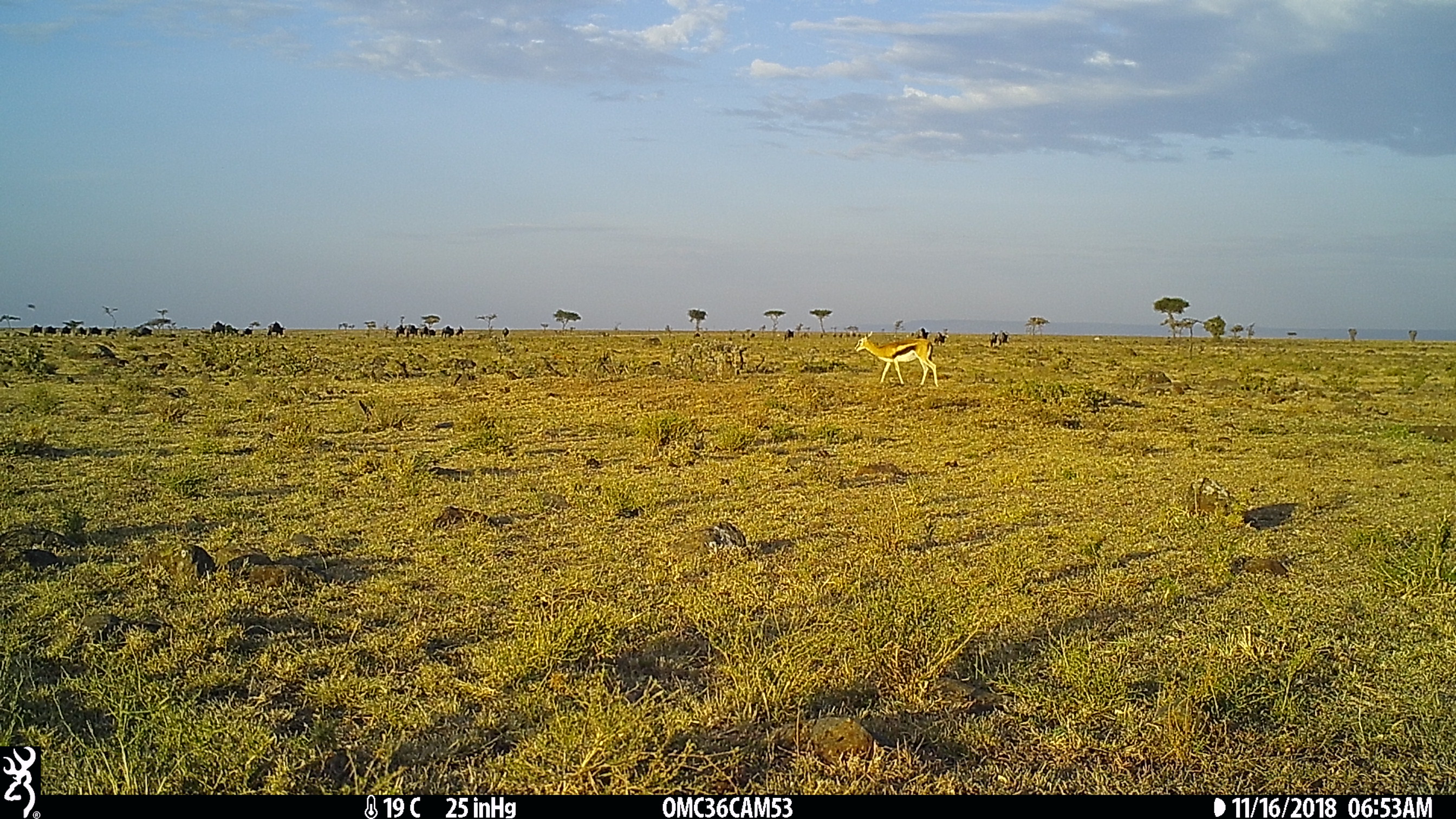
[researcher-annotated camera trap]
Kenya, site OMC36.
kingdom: Animalia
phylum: Chordata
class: Mammalia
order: Artiodactyla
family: Bovidae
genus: Eudorcas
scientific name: Eudorcas thomsonii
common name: thomon's gazelle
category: gazelle thomsons